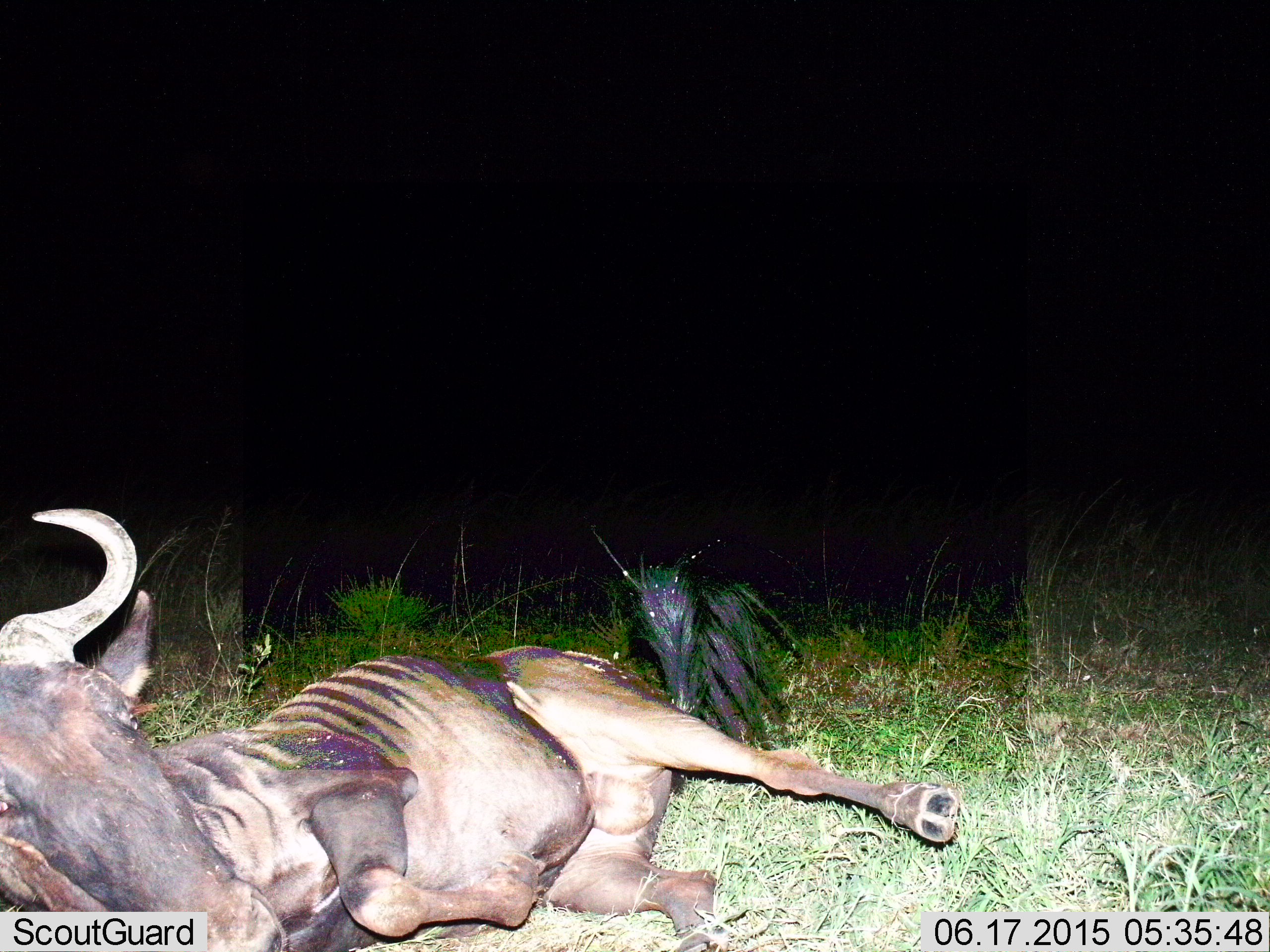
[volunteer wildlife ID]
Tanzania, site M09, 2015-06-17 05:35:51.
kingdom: Animalia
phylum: Chordata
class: Mammalia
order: Artiodactyla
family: Bovidae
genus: Connochaetes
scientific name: Connochaetes taurinus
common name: blue wildebeest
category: wildebeest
Wildebeest (blue wildebeest) (Connochaetes taurinus), count 1. Behavior (volunteer vote fractions): standing 0%, resting 80%, moving 30%, interacting 0%. Young present (vote fraction): 0%. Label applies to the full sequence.